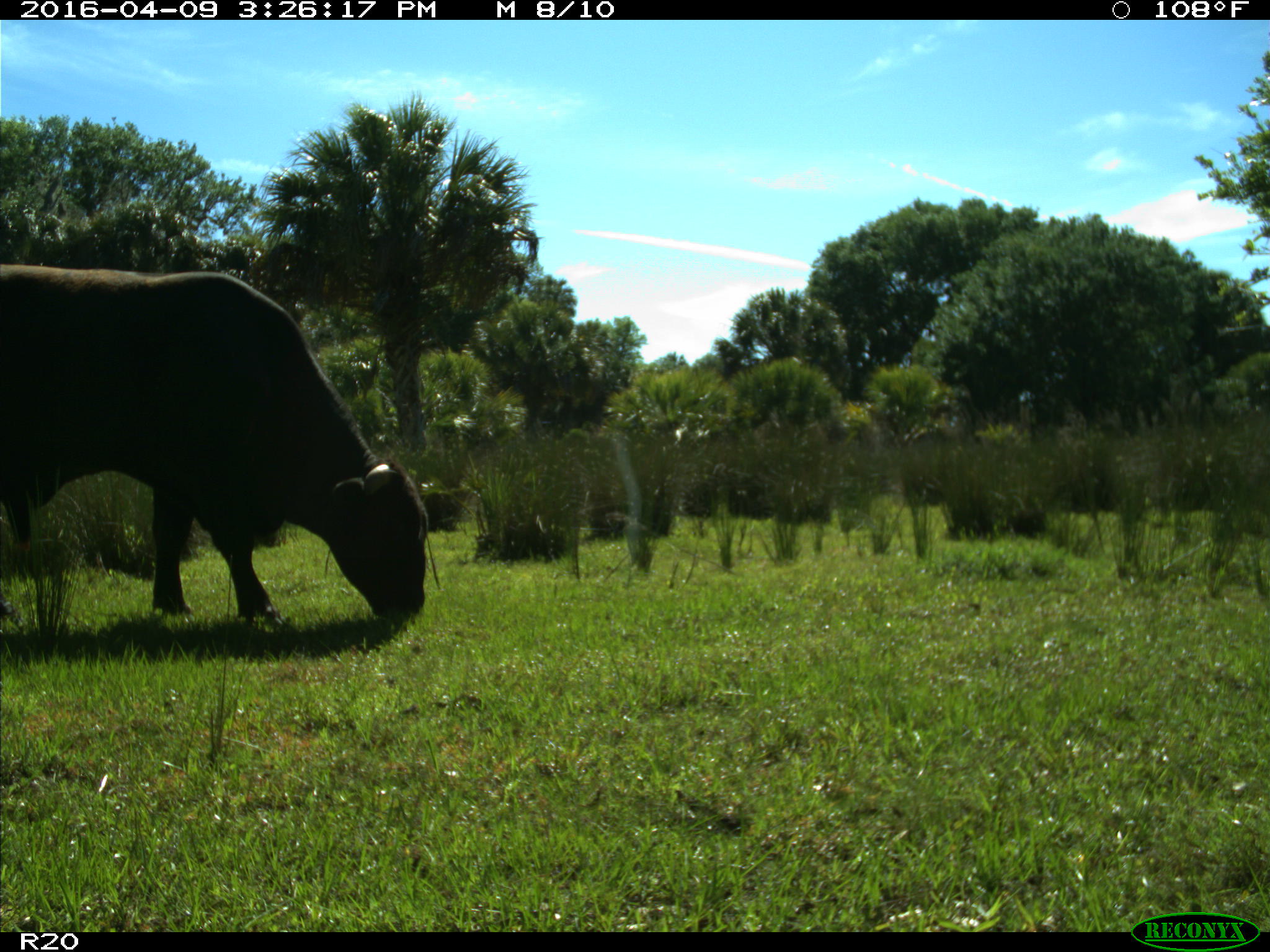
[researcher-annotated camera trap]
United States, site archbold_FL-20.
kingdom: Animalia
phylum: Chordata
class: Mammalia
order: Artiodactyla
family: Bovidae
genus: Bos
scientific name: Bos taurus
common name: domestic cow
Bos taurus (domestic cow).